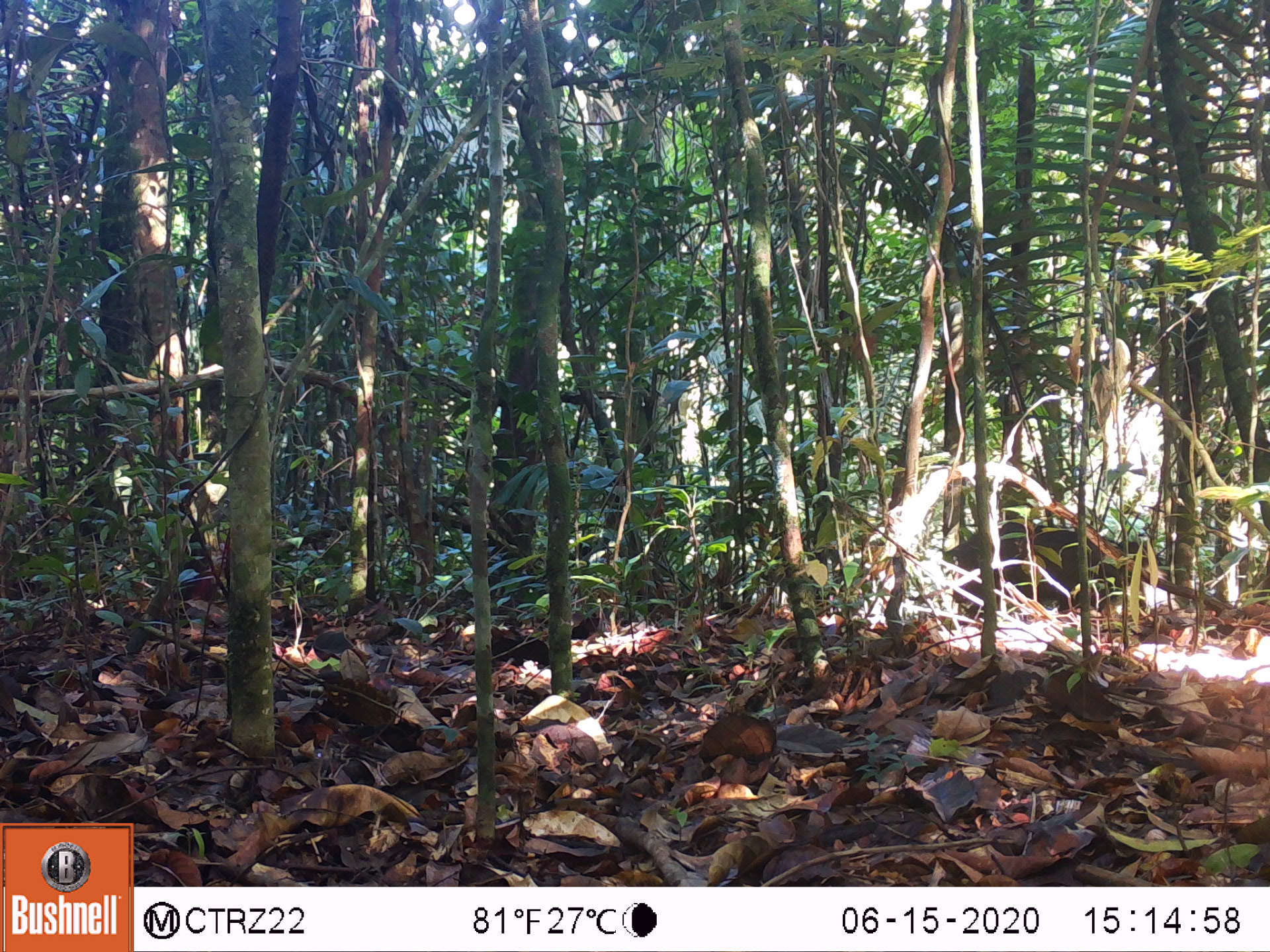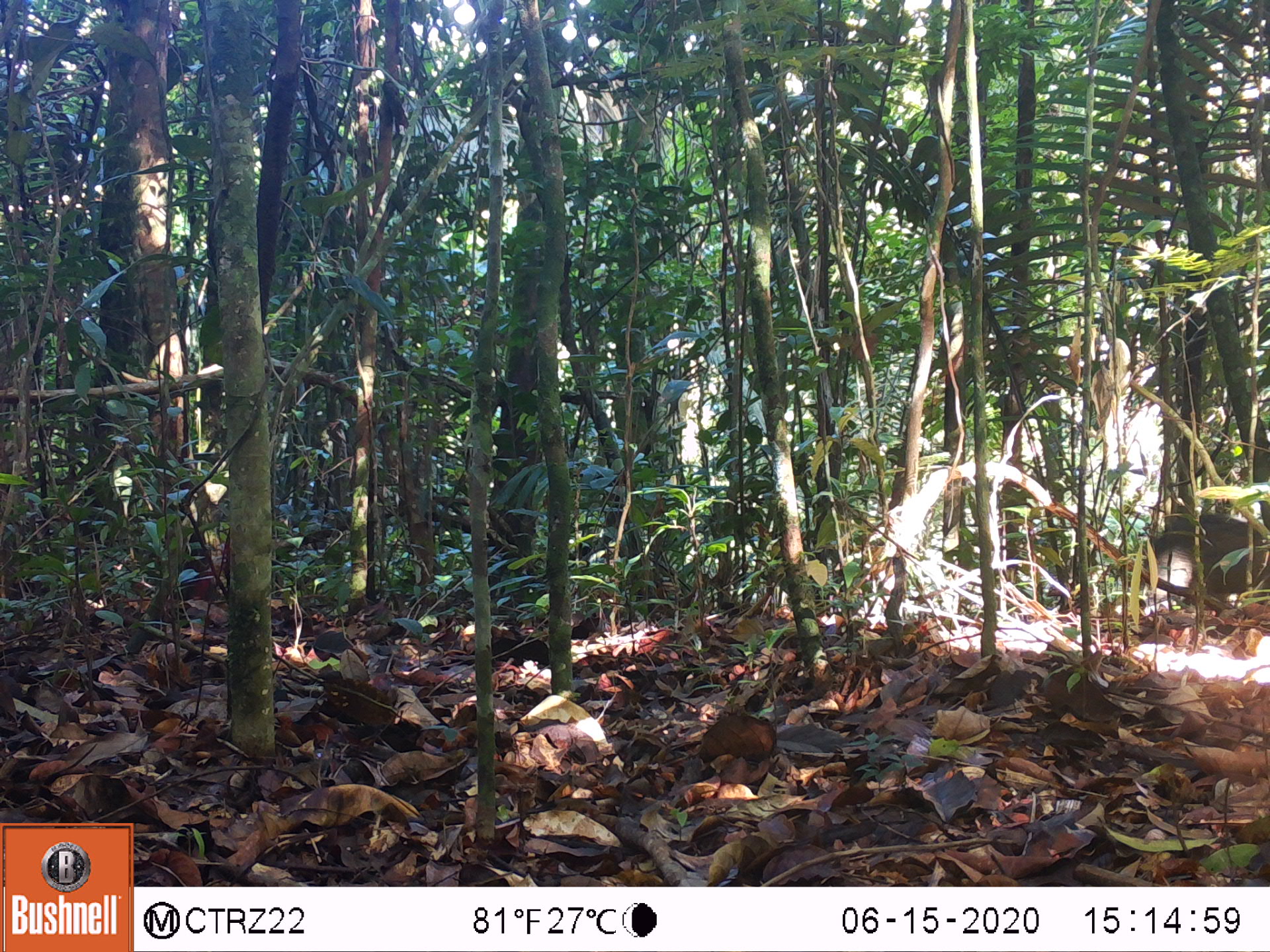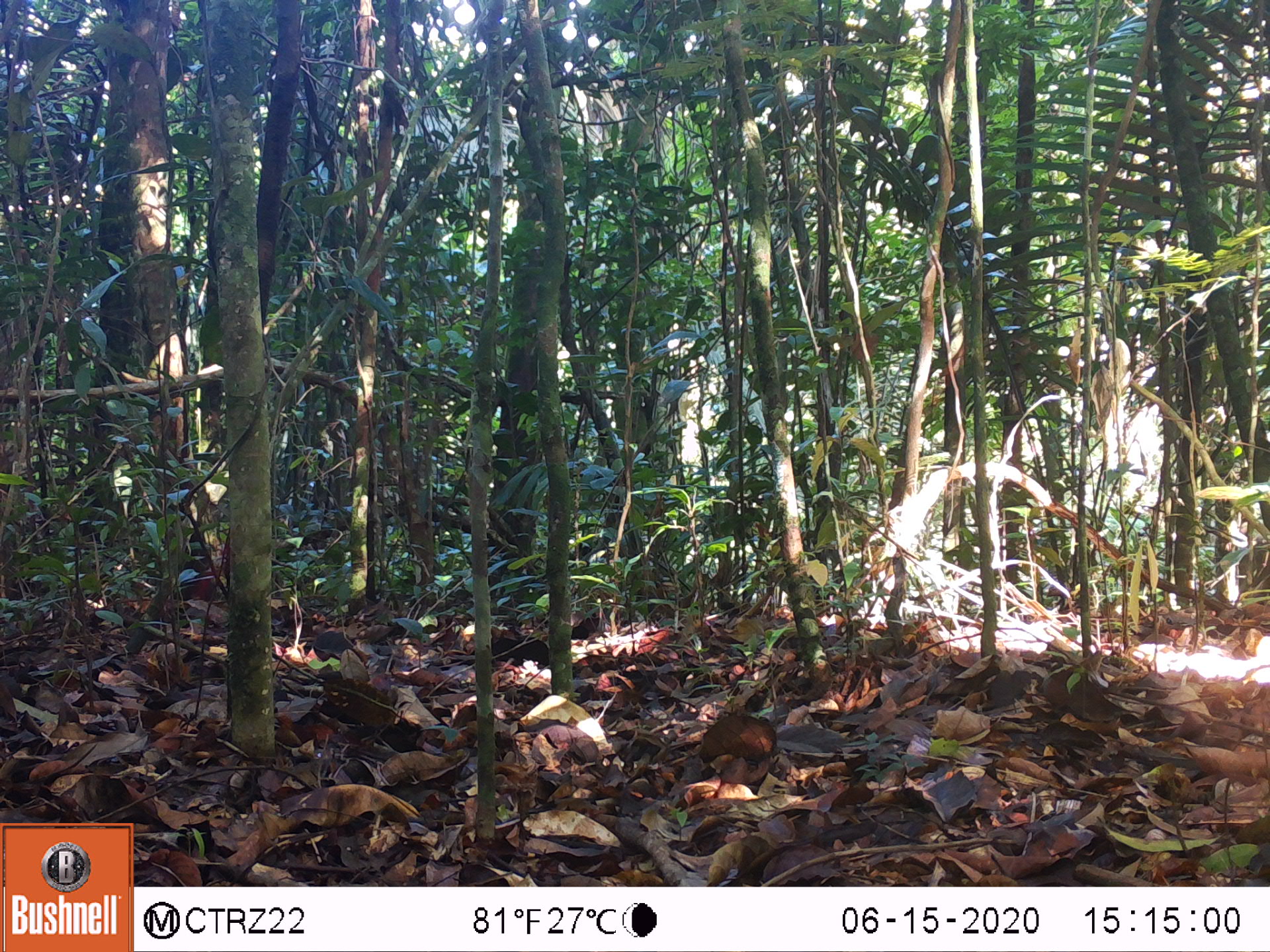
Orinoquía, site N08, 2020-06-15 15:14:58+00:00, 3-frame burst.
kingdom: Animalia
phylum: Chordata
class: Mammalia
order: Artiodactyla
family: Tayassuidae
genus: Pecari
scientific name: Pecari tajacu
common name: collared peccary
Collared peccary (Pecari tajacu).